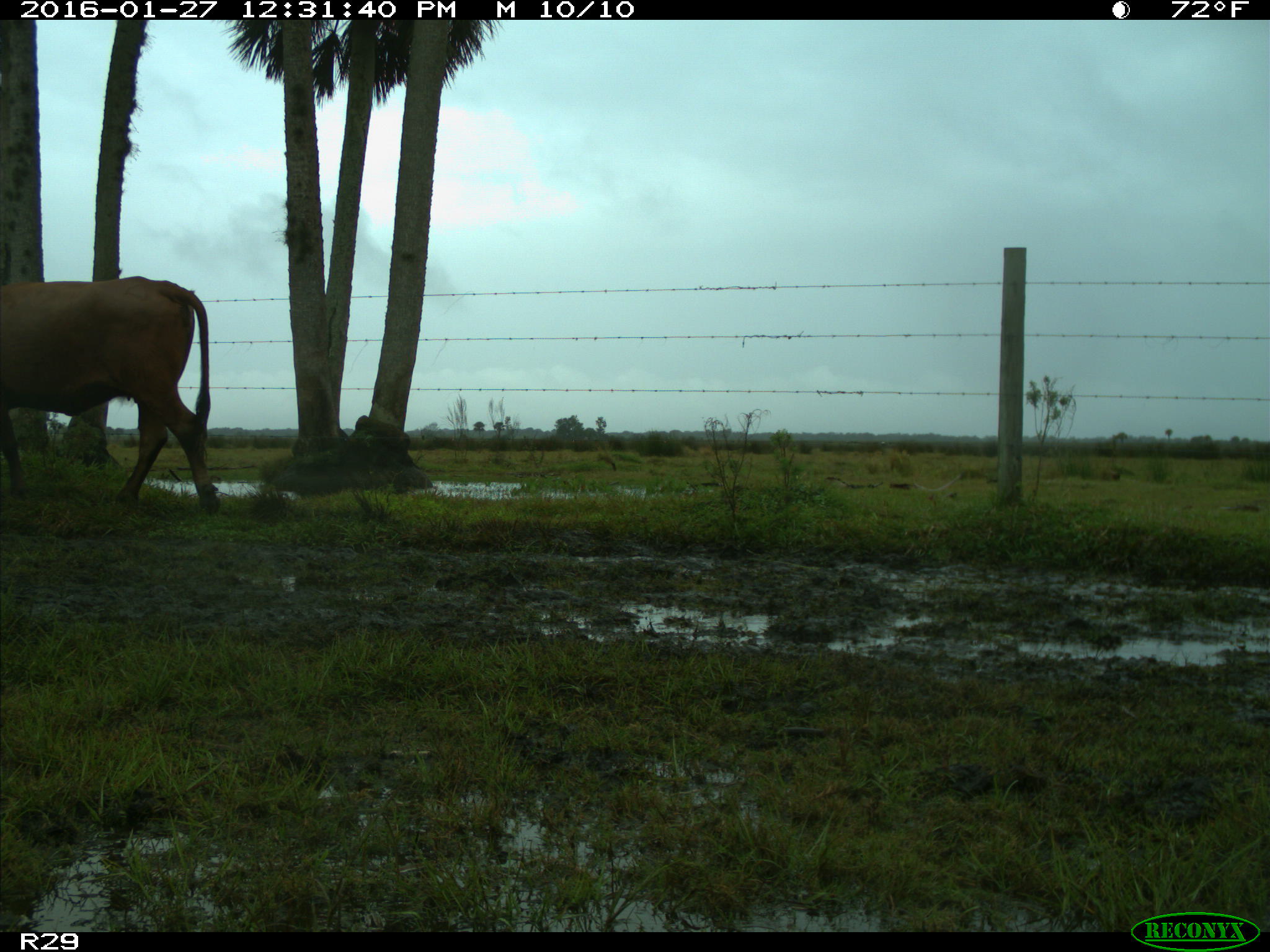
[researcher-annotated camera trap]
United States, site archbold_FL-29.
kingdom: Animalia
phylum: Chordata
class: Mammalia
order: Artiodactyla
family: Bovidae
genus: Bos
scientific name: Bos taurus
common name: domestic cow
Bos taurus (domestic cow).